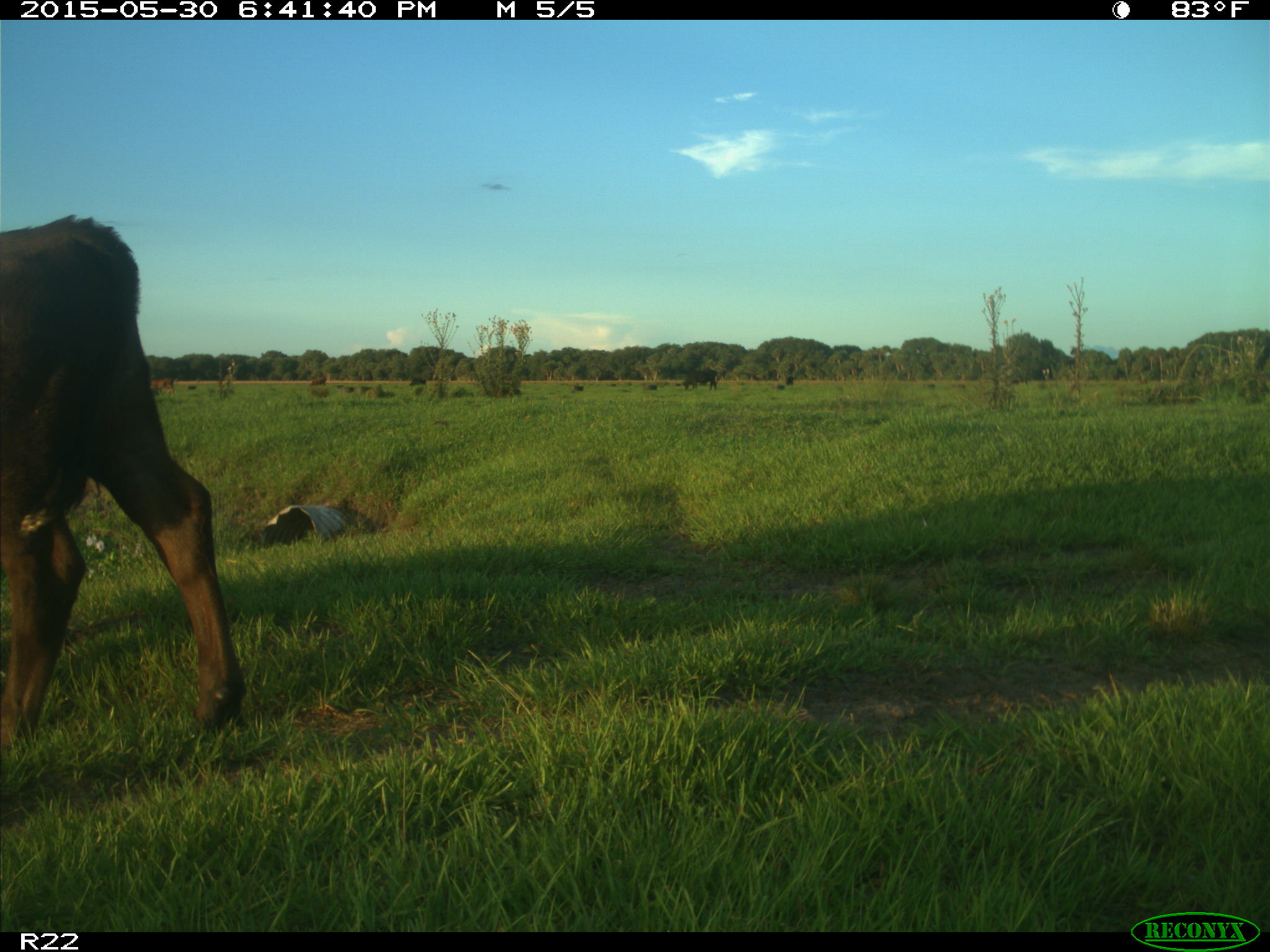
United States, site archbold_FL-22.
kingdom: Animalia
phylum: Chordata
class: Mammalia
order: Artiodactyla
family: Bovidae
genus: Bos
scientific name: Bos taurus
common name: domestic cow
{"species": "Bos taurus (domestic cow)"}